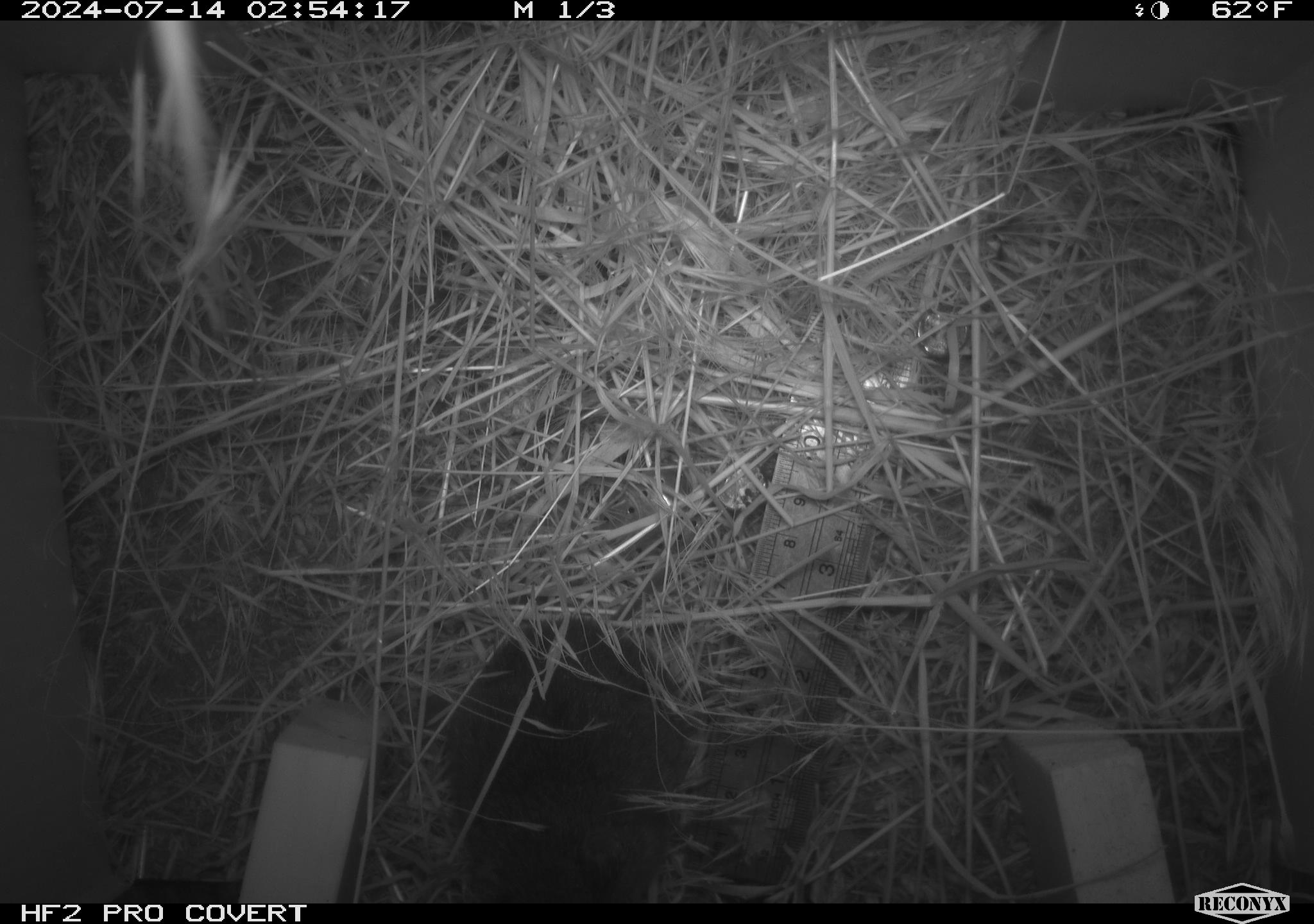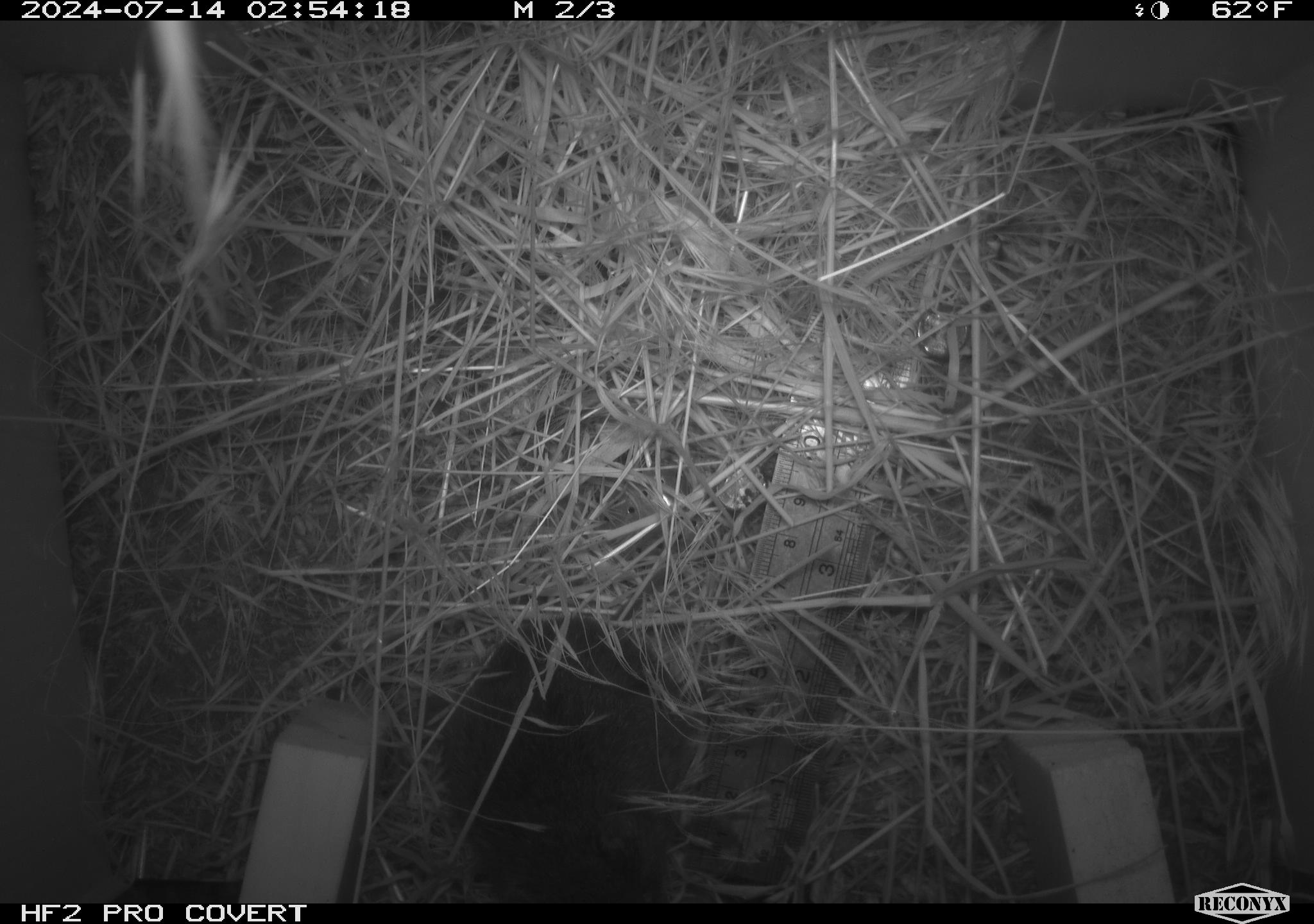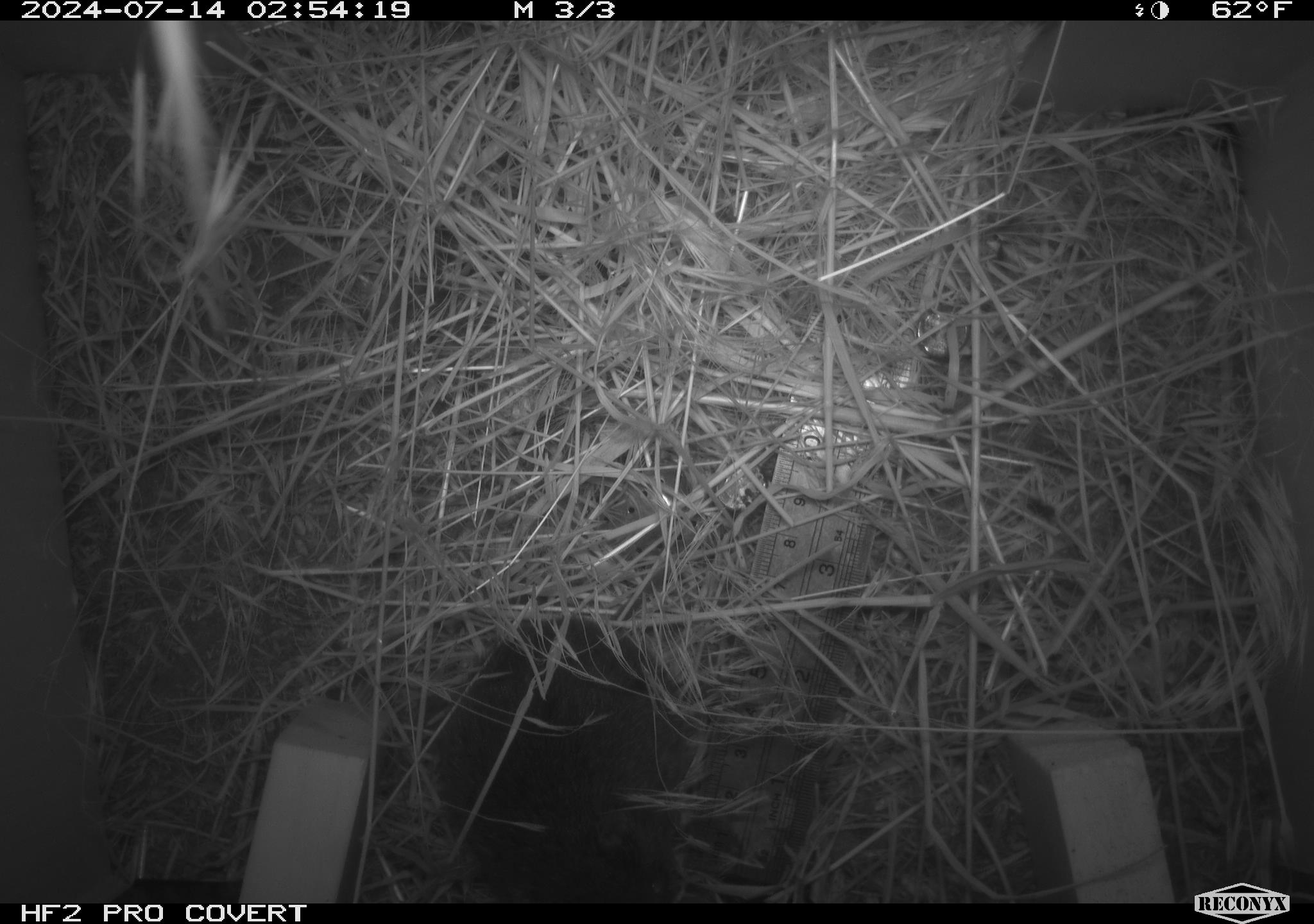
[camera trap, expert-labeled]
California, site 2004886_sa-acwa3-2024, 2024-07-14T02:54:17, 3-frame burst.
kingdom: Animalia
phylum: Chordata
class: Mammalia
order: Rodentia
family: Cricetidae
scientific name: Arvicolinae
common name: voles, lemmings, and muskrats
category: arvicolinae subfamily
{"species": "arvicolinae subfamily (voles, lemmings, and muskrats) (Arvicolinae)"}